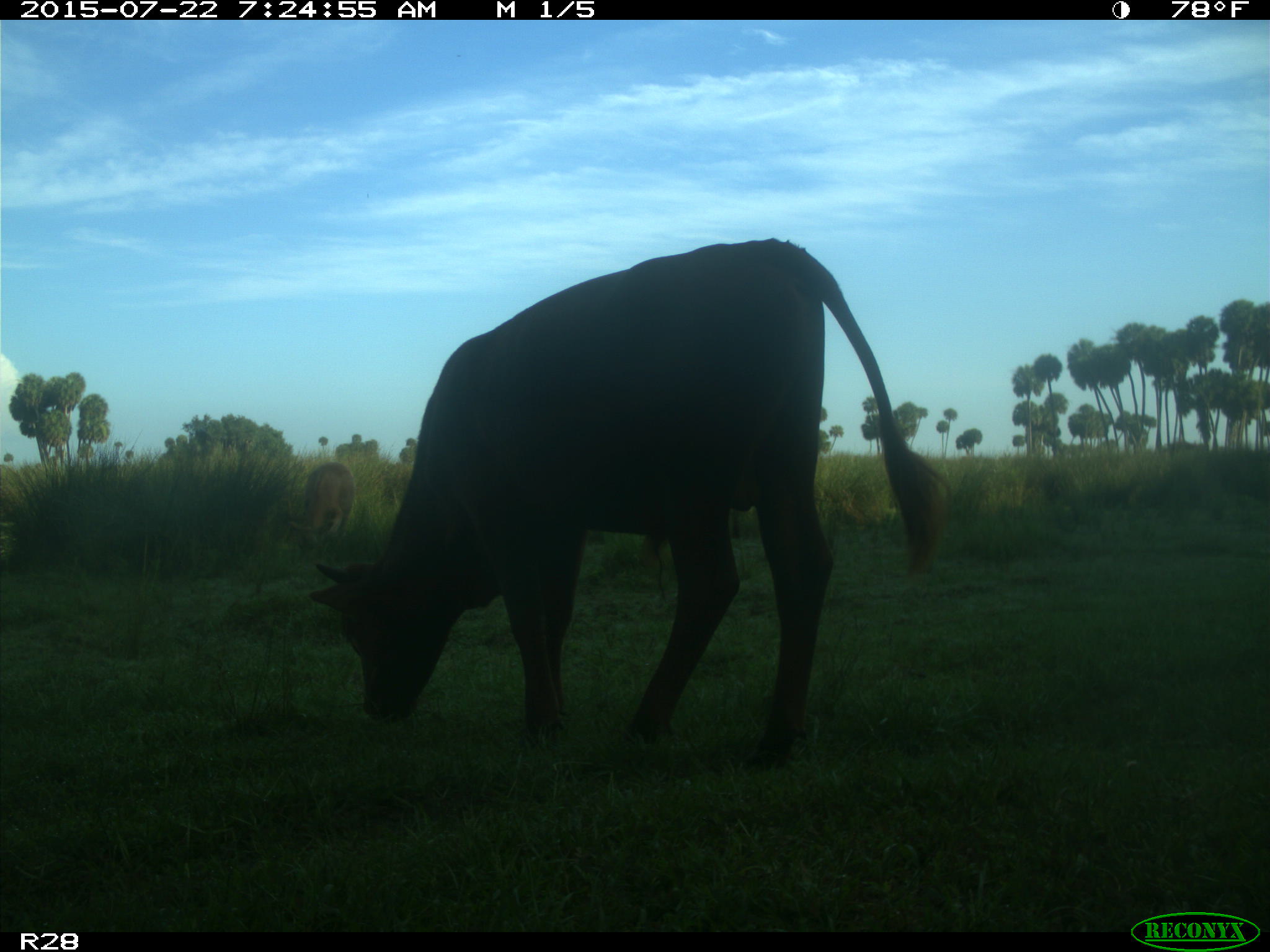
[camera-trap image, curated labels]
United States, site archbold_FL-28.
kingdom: Animalia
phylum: Chordata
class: Mammalia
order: Artiodactyla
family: Bovidae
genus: Bos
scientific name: Bos taurus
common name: domestic cow